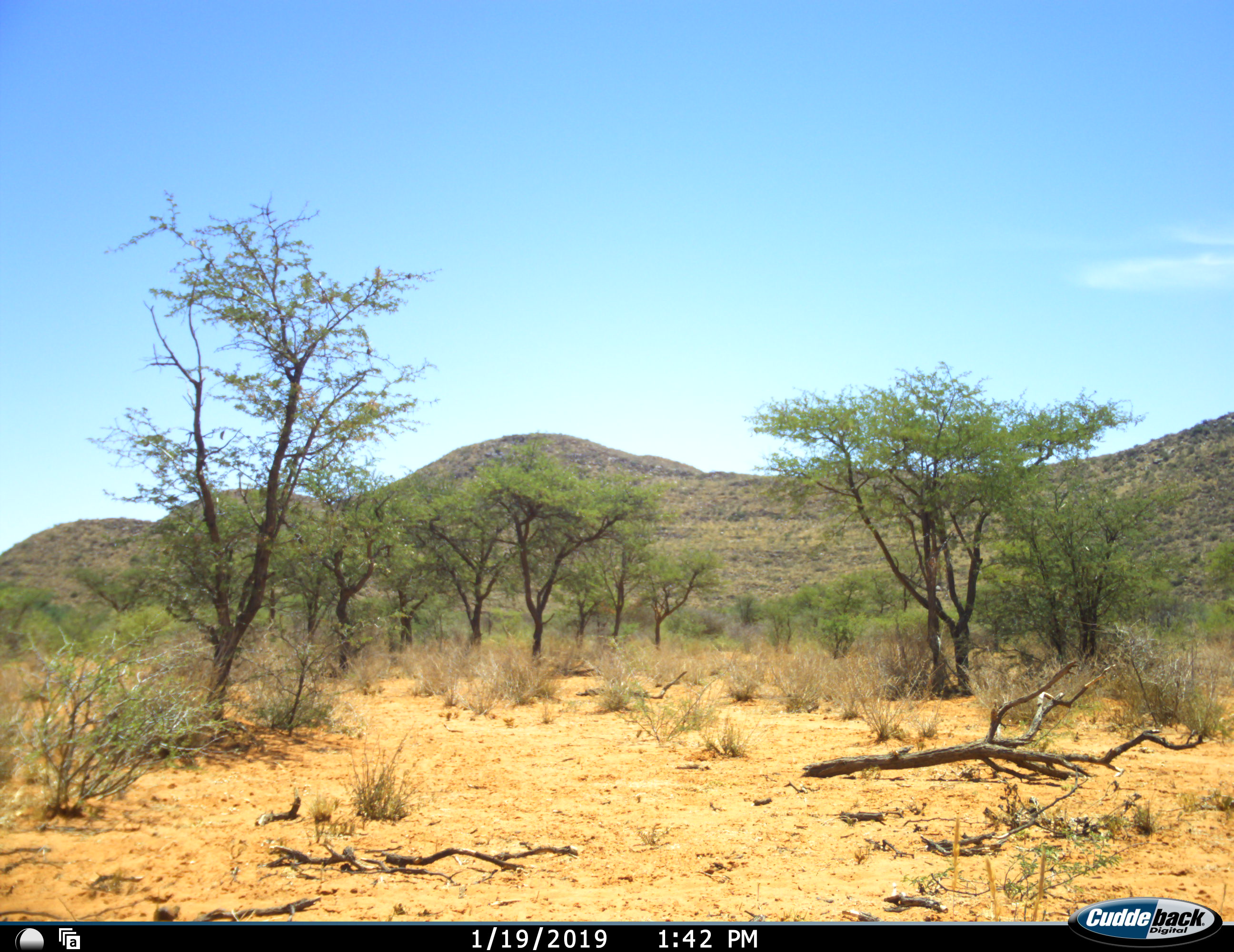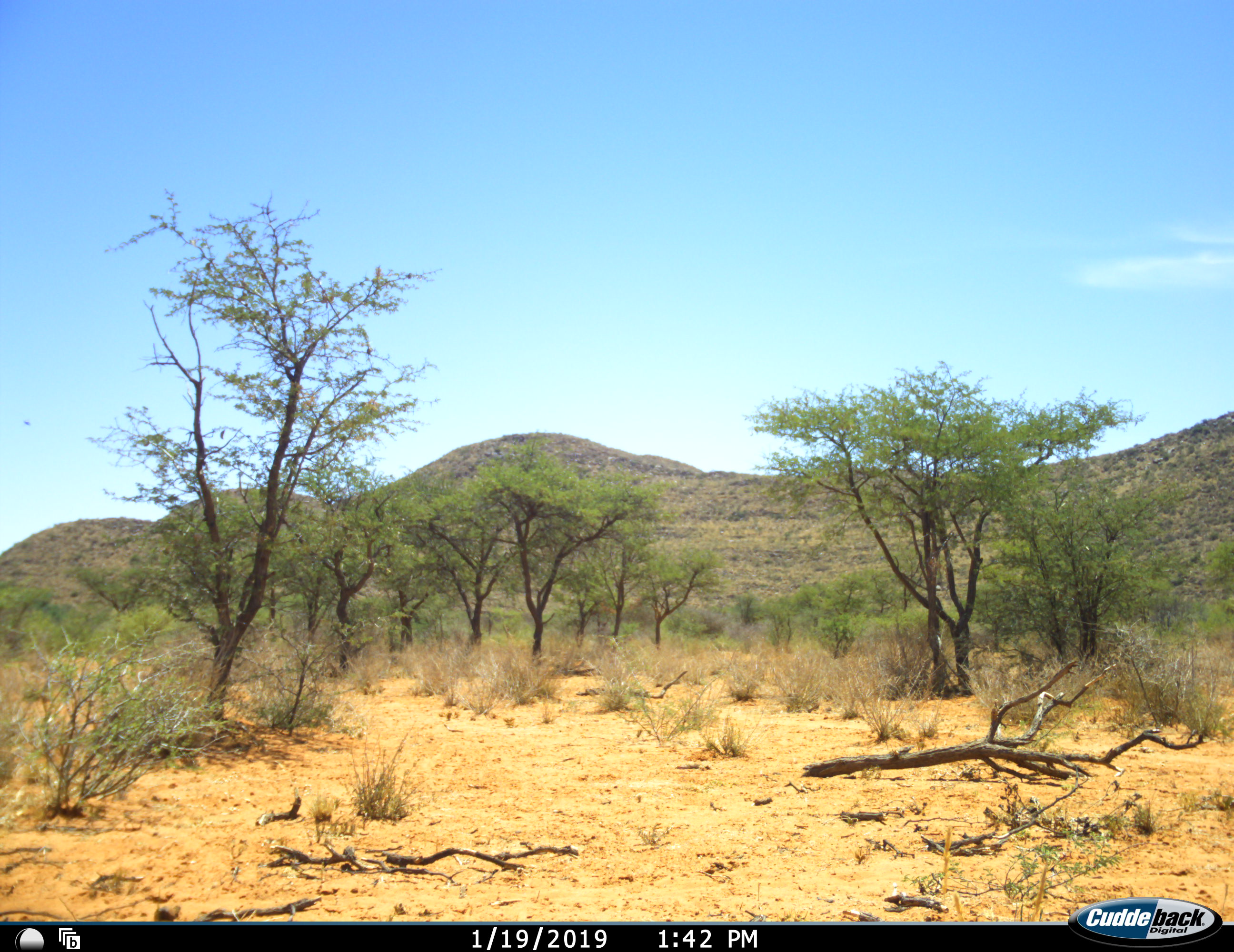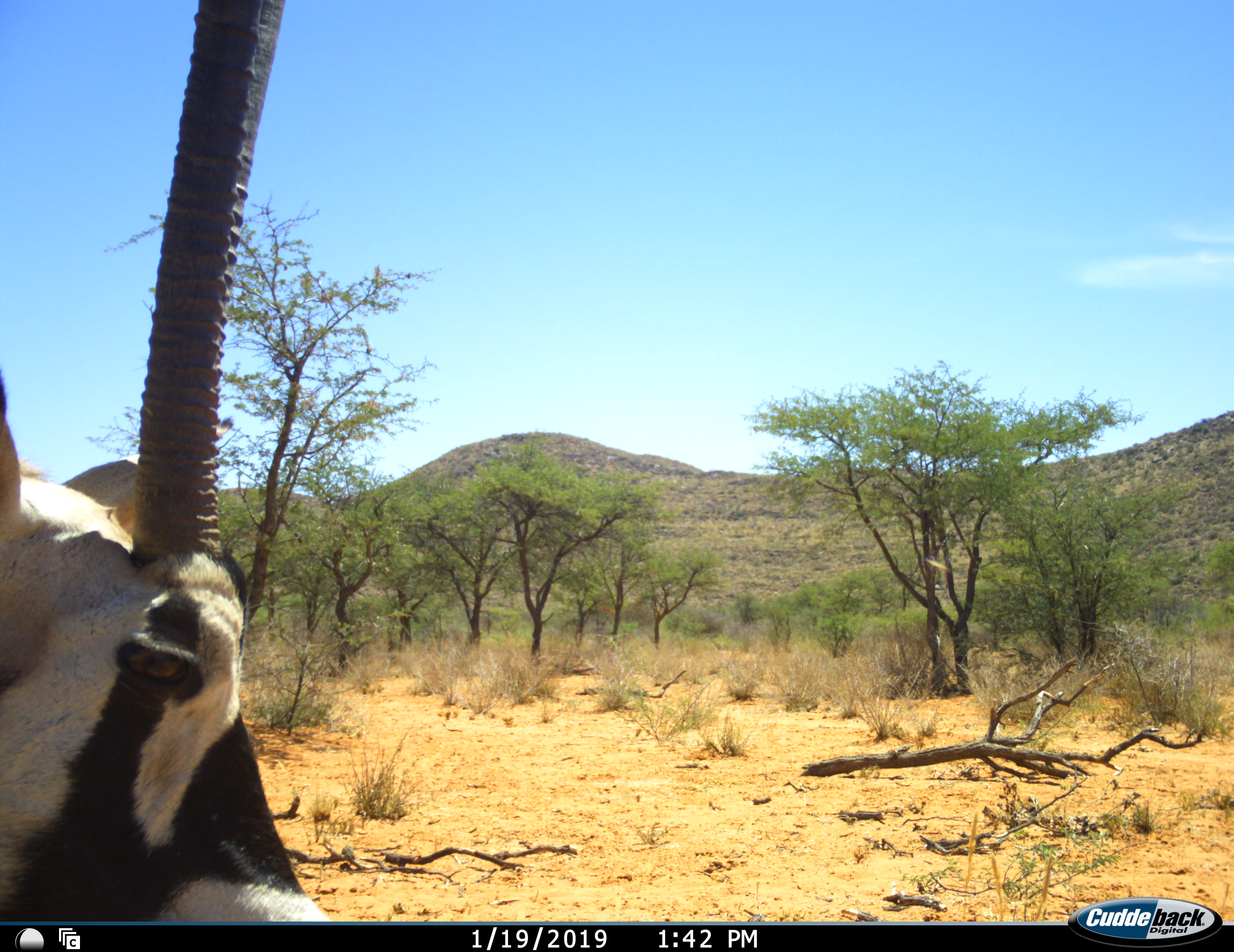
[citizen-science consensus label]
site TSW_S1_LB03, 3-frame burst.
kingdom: Animalia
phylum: Chordata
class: Mammalia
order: Artiodactyla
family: Bovidae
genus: Oryx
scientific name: Oryx gazella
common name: gemsbok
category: oryx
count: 1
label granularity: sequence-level